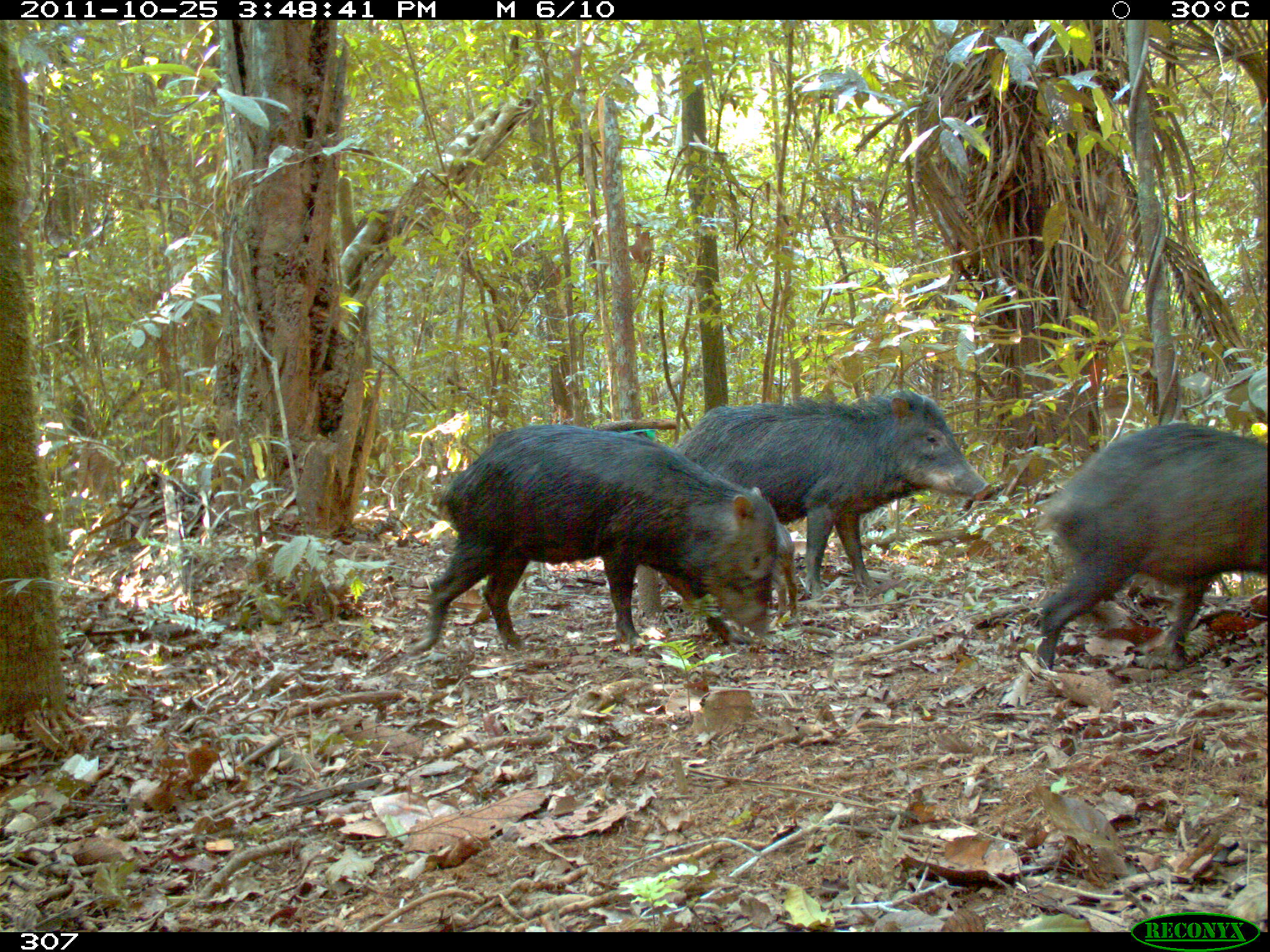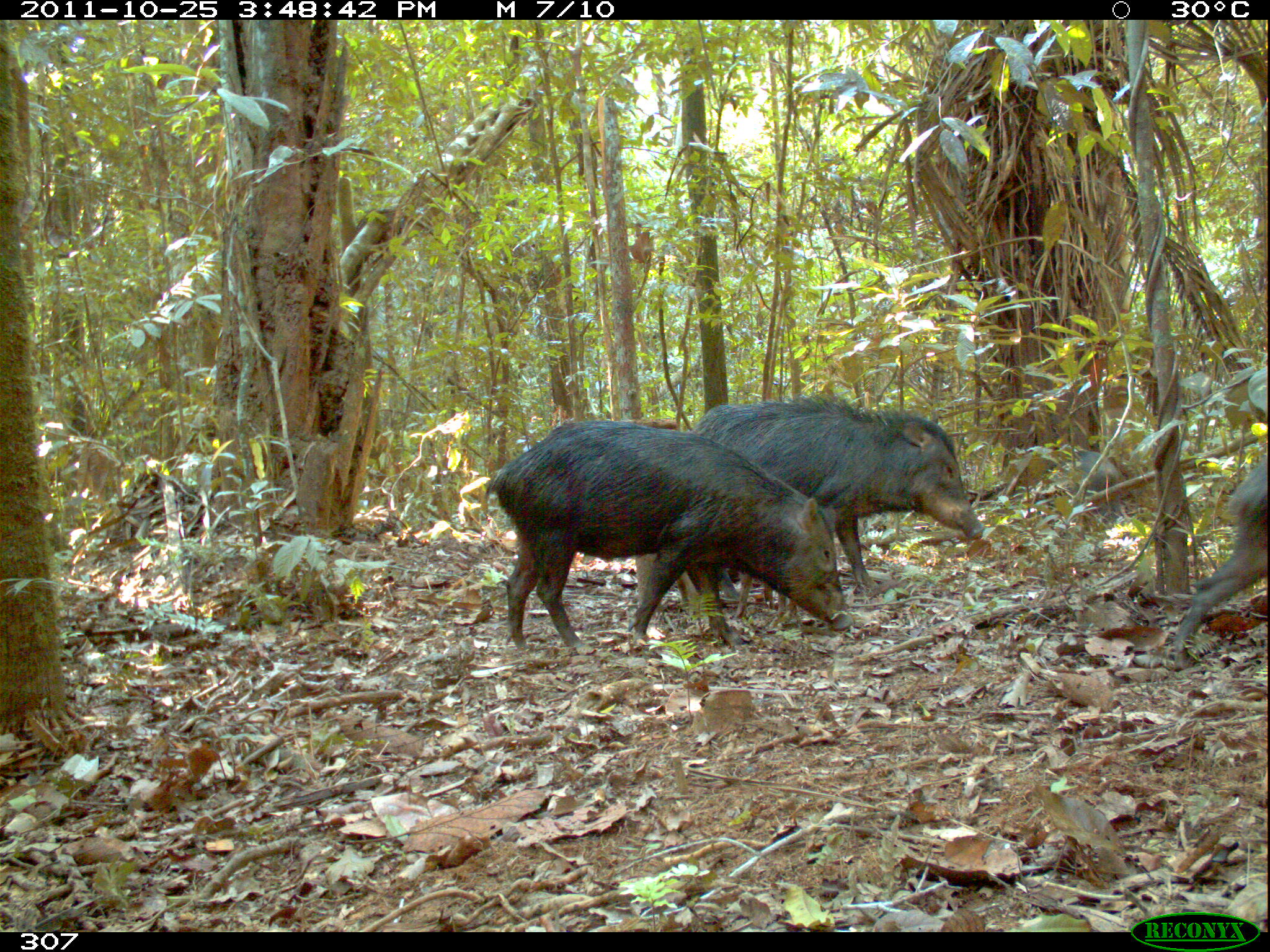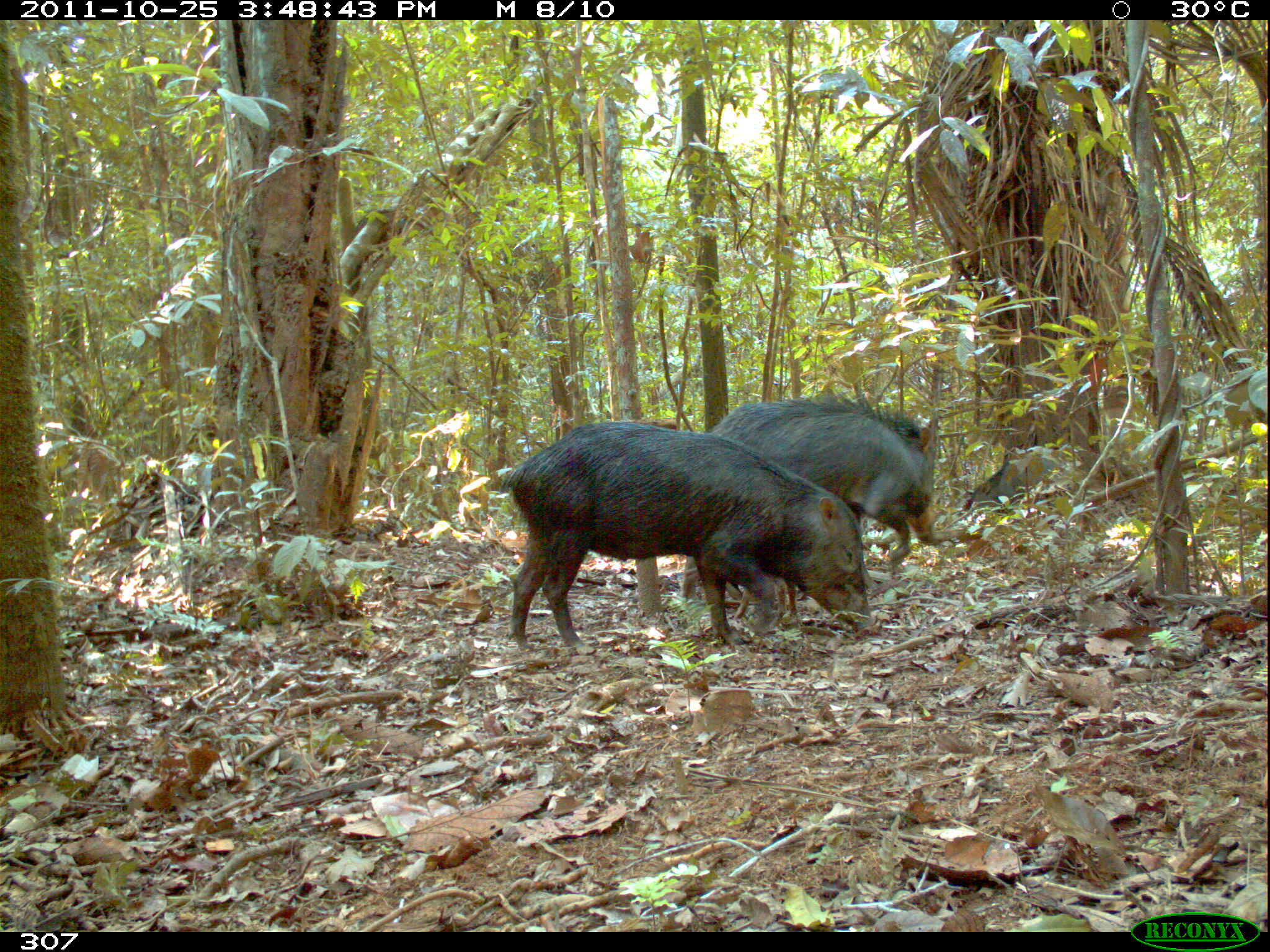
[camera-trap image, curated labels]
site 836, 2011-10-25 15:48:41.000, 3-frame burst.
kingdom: Animalia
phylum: Chordata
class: Mammalia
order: Artiodactyla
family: Tayassuidae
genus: Tayassu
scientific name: Tayassu pecari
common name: white-lipped peccary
Tayassu pecari (white-lipped peccary).